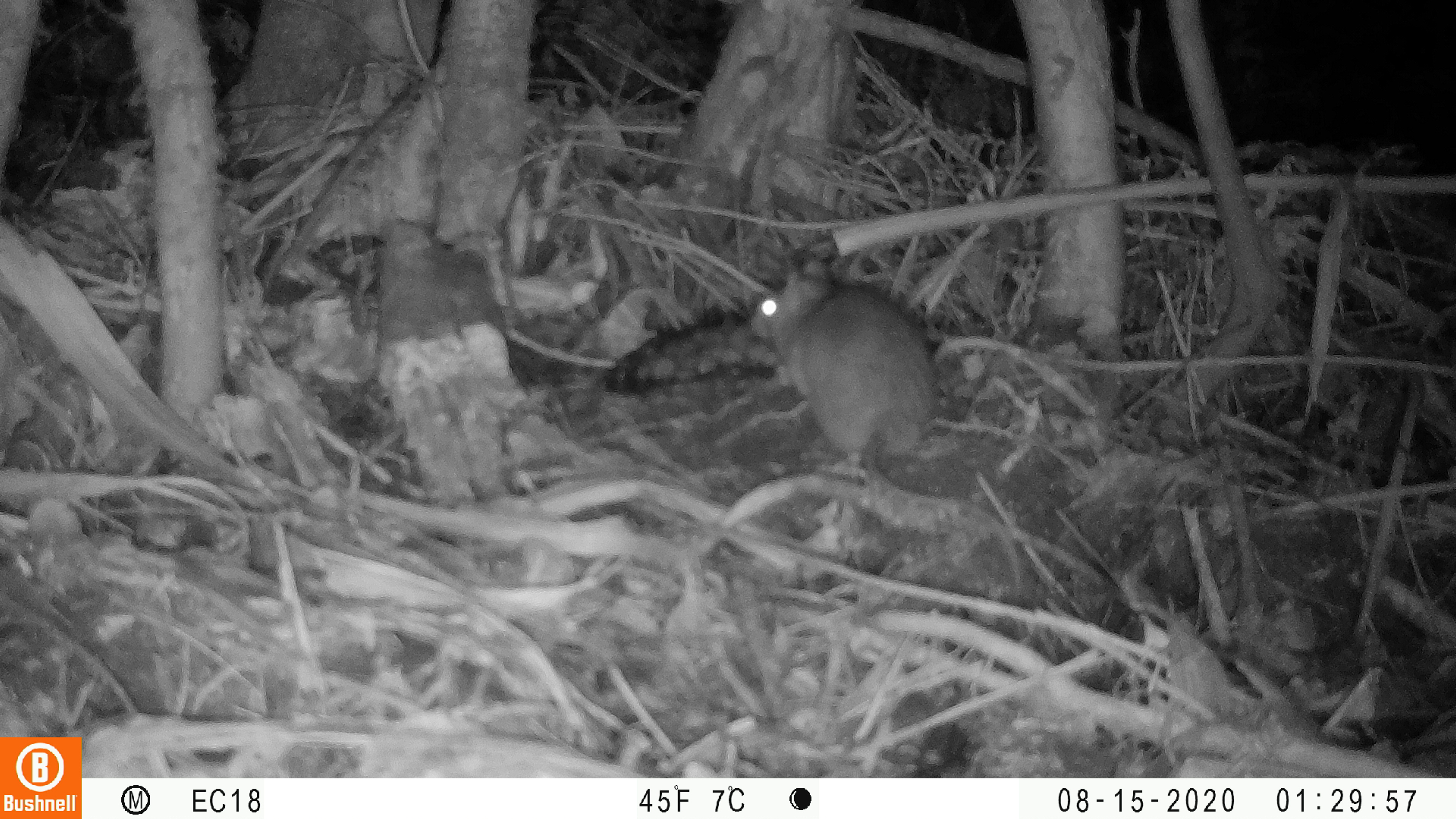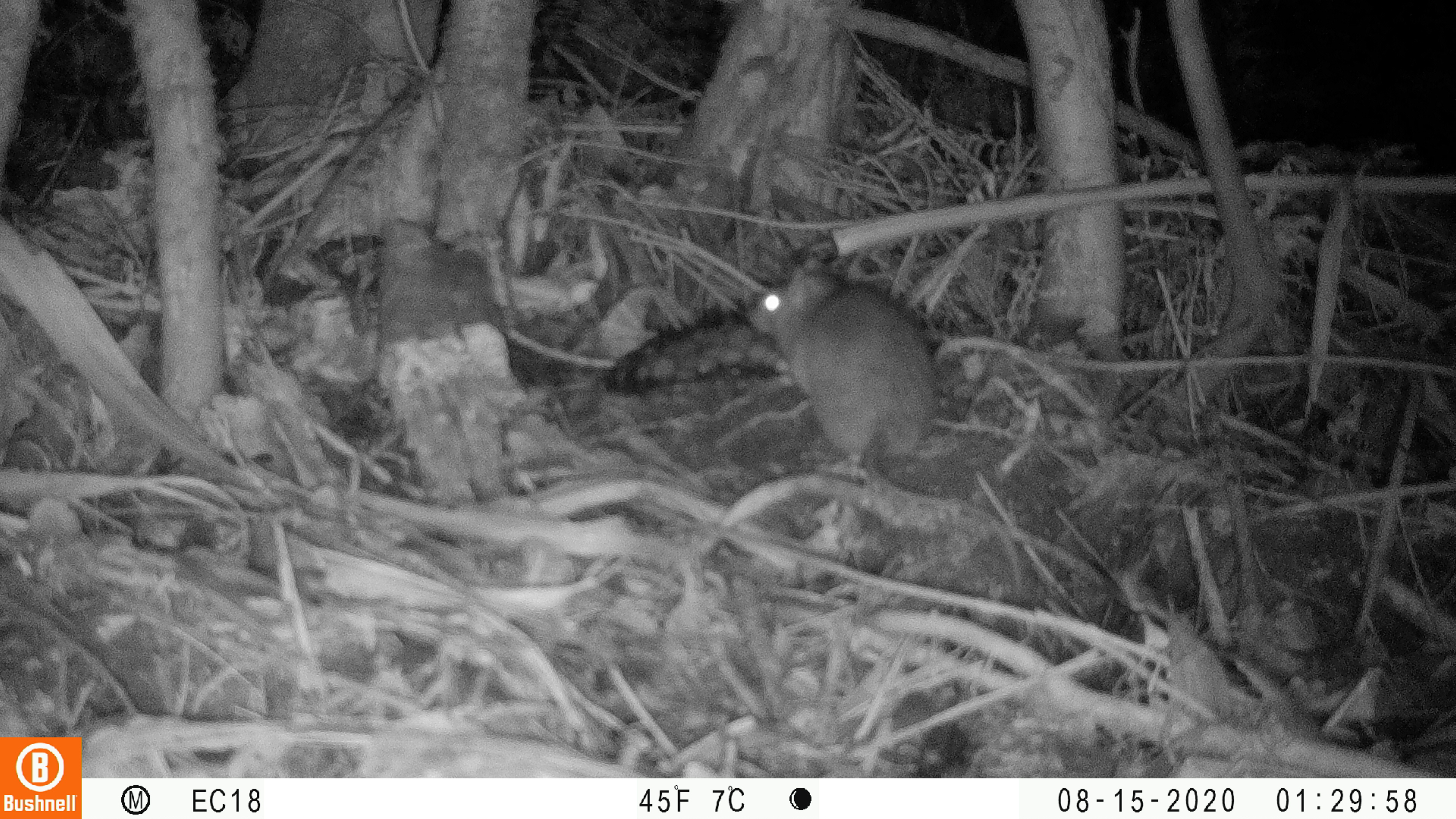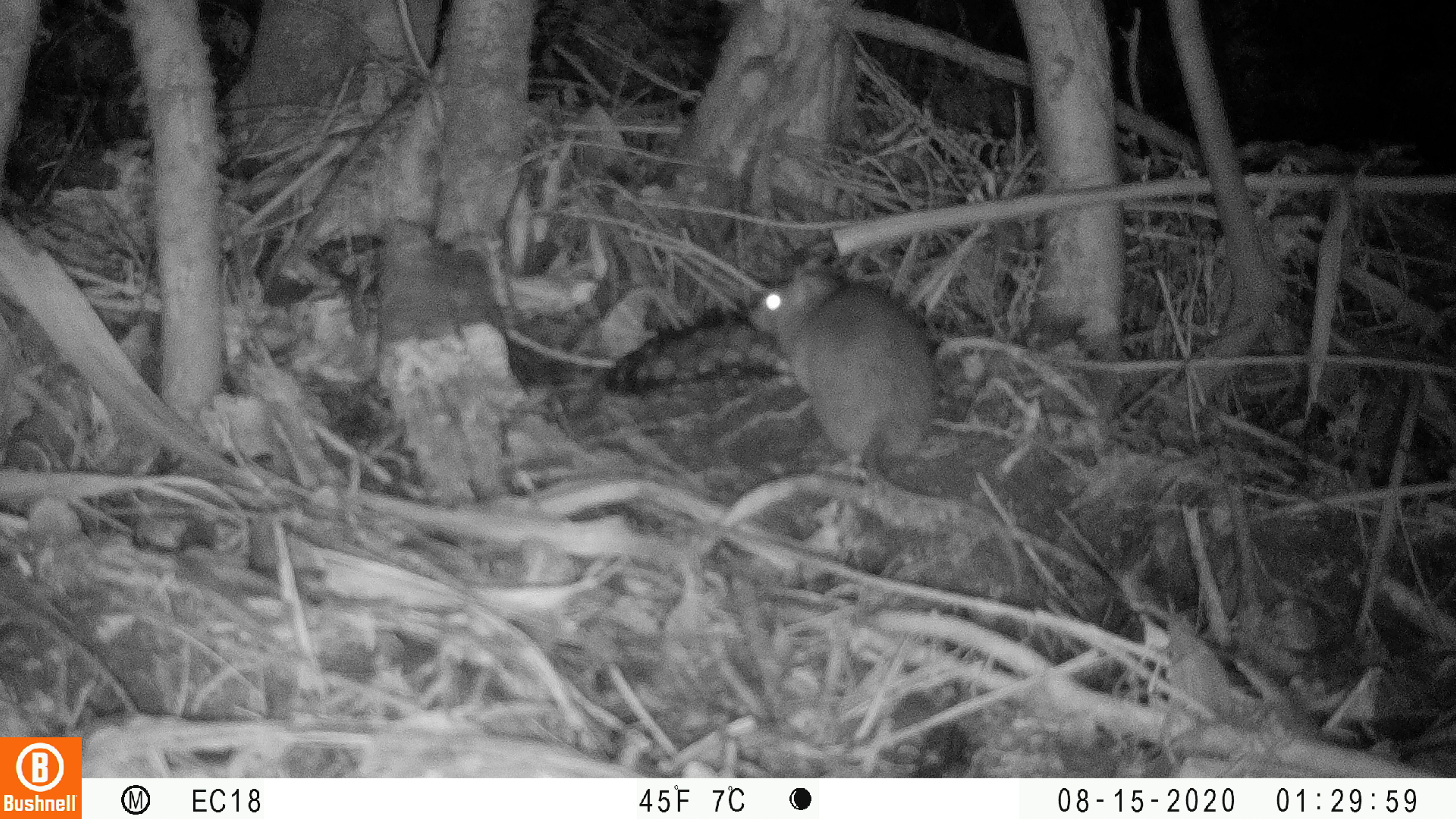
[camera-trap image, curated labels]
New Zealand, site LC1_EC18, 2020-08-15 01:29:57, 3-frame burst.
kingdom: Animalia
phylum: Chordata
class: Mammalia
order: Rodentia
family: Muridae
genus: Rattus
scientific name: Rattus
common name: rat